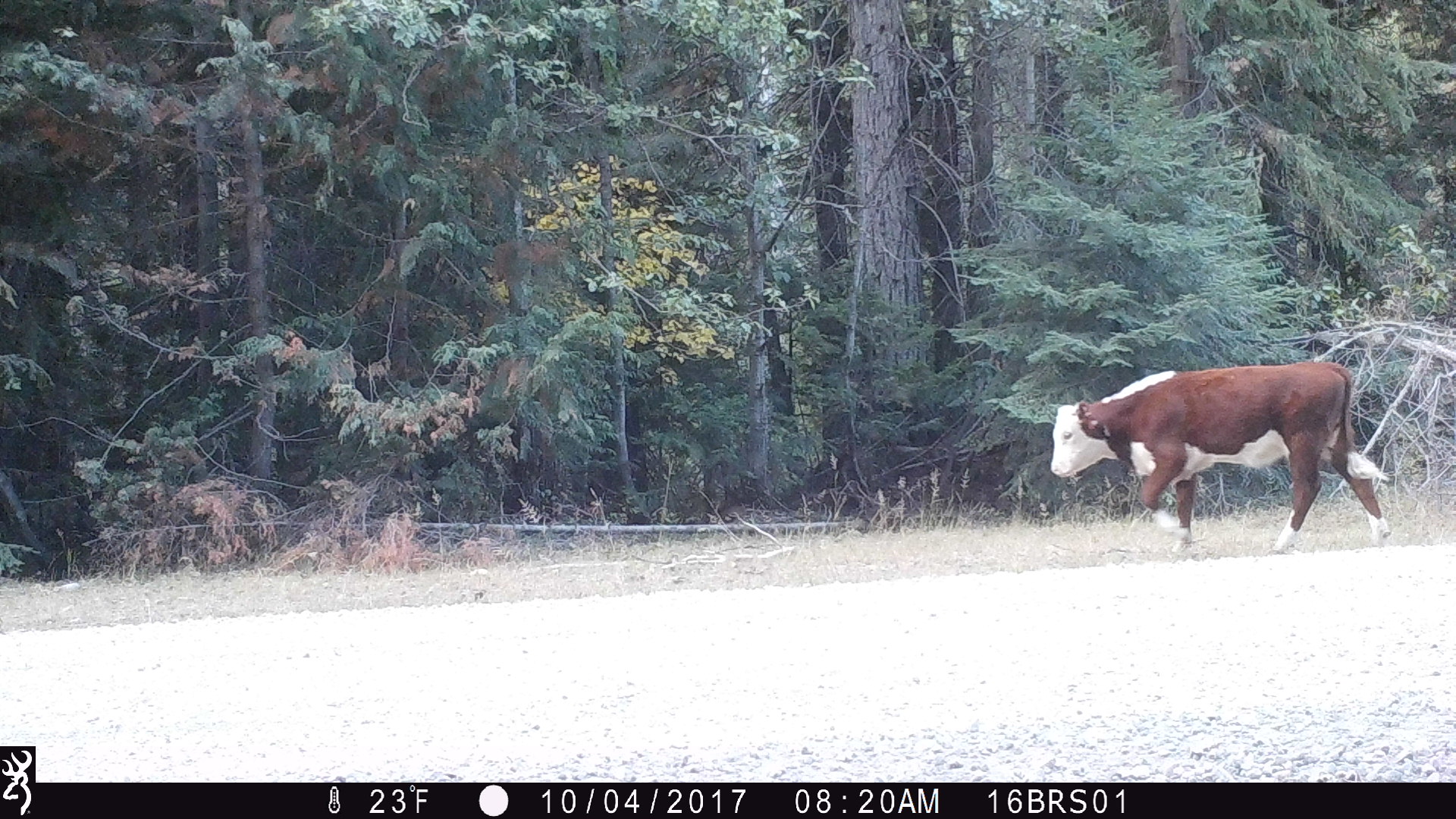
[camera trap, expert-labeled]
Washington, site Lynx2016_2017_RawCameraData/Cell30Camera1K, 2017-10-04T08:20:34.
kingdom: Animalia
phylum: Chordata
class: Mammalia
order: Artiodactyla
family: Bovidae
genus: Bos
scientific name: Bos taurus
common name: domestic cattle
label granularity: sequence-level